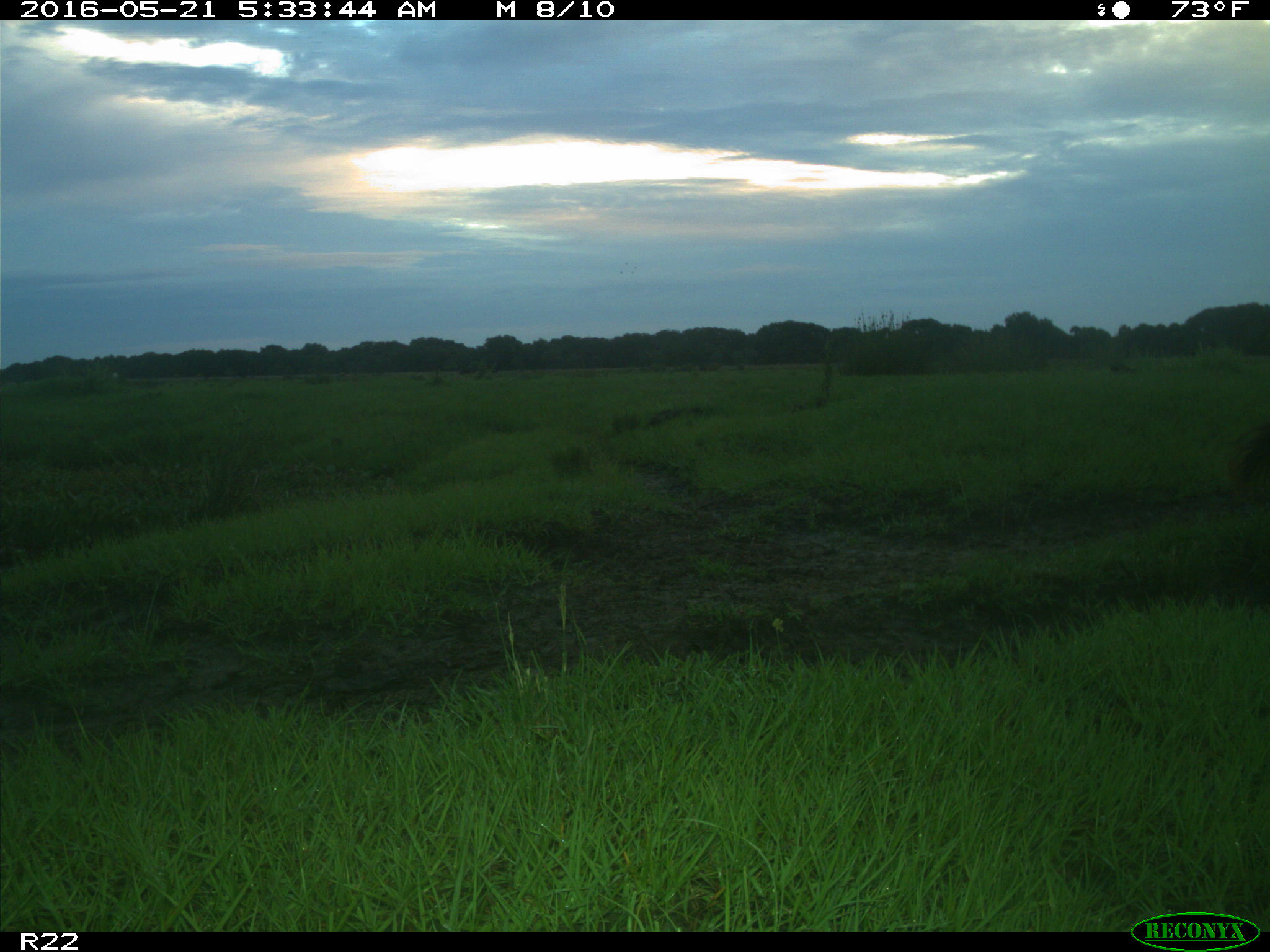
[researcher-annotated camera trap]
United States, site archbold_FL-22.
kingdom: Animalia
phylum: Chordata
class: Mammalia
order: Artiodactyla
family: Bovidae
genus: Bos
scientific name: Bos taurus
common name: domestic cow